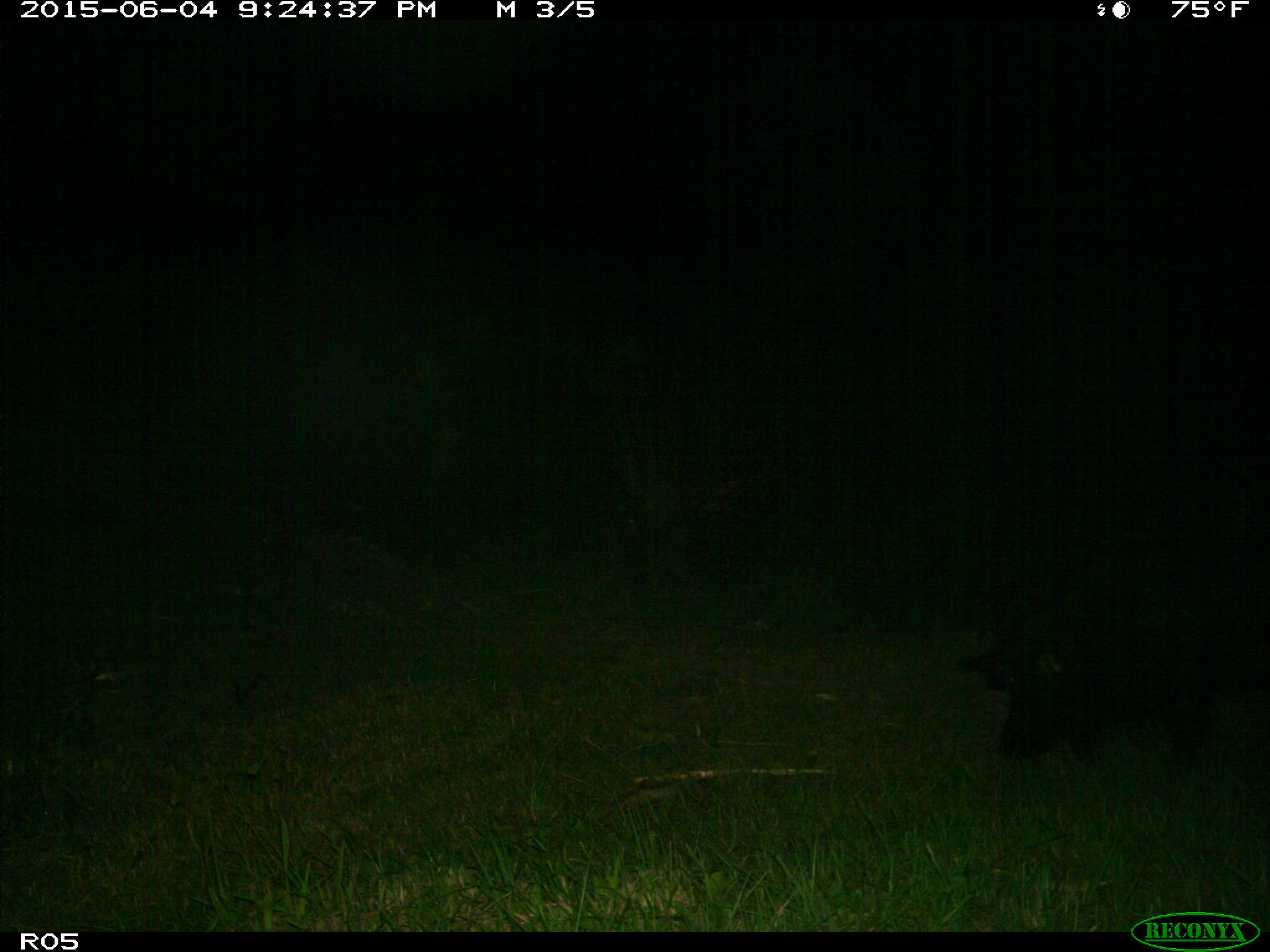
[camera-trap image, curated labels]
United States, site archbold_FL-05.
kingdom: Animalia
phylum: Chordata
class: Mammalia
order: Artiodactyla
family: Suidae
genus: Sus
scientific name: Sus scrofa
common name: wild boar